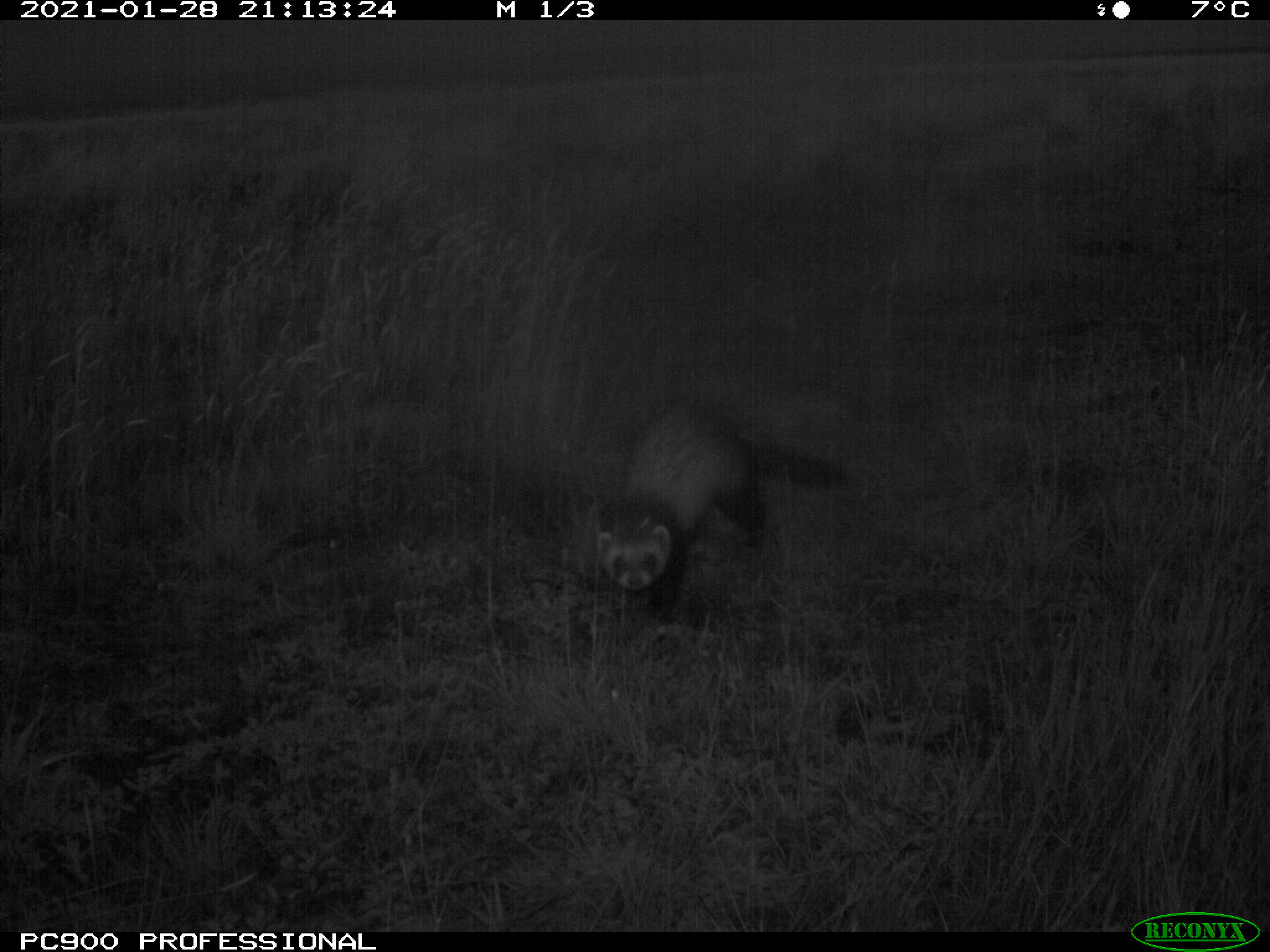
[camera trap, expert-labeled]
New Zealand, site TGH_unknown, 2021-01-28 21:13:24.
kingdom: Animalia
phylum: Chordata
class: Mammalia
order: Carnivora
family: Mustelidae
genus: Mustela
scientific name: Mustela furo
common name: ferret